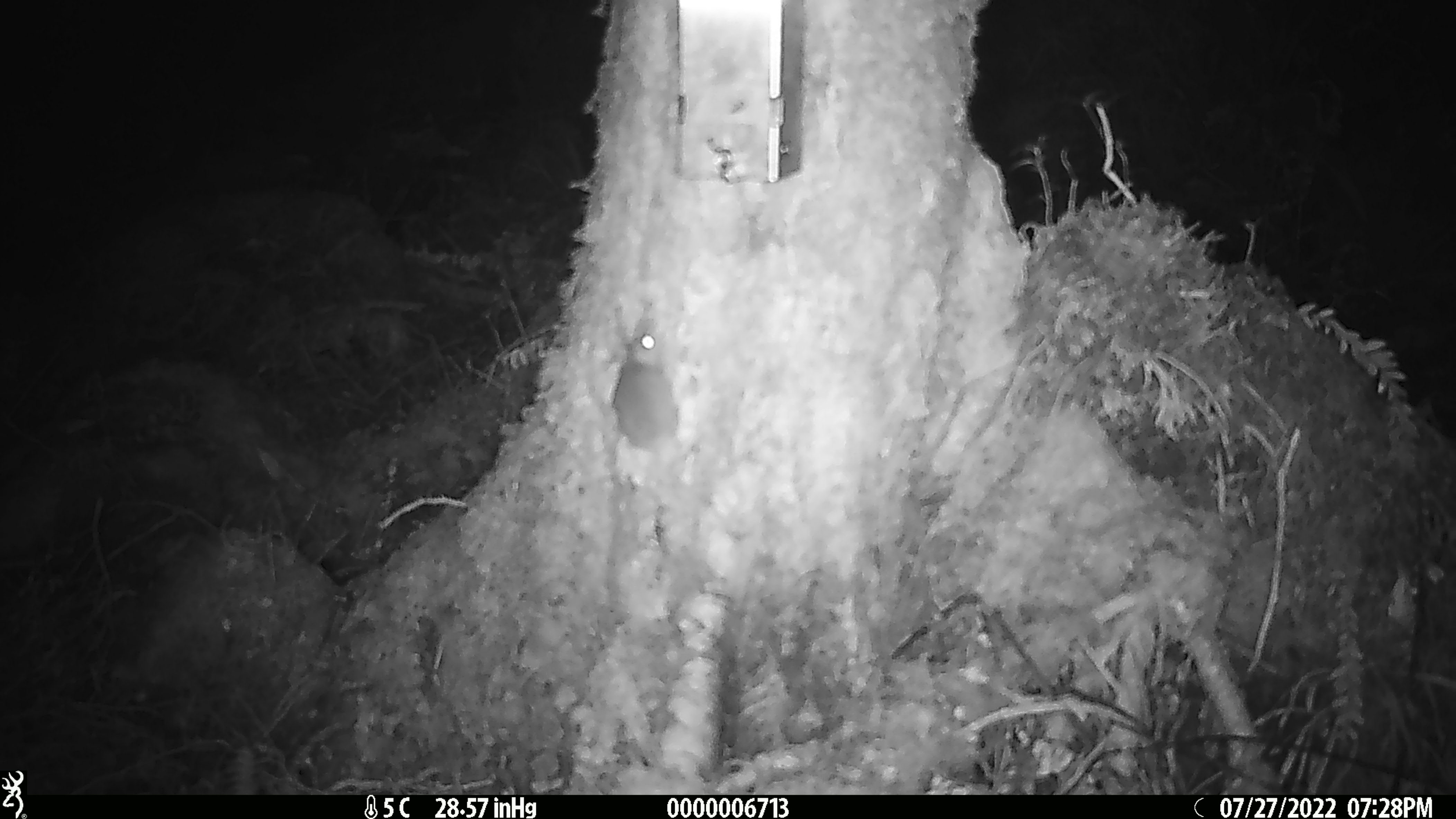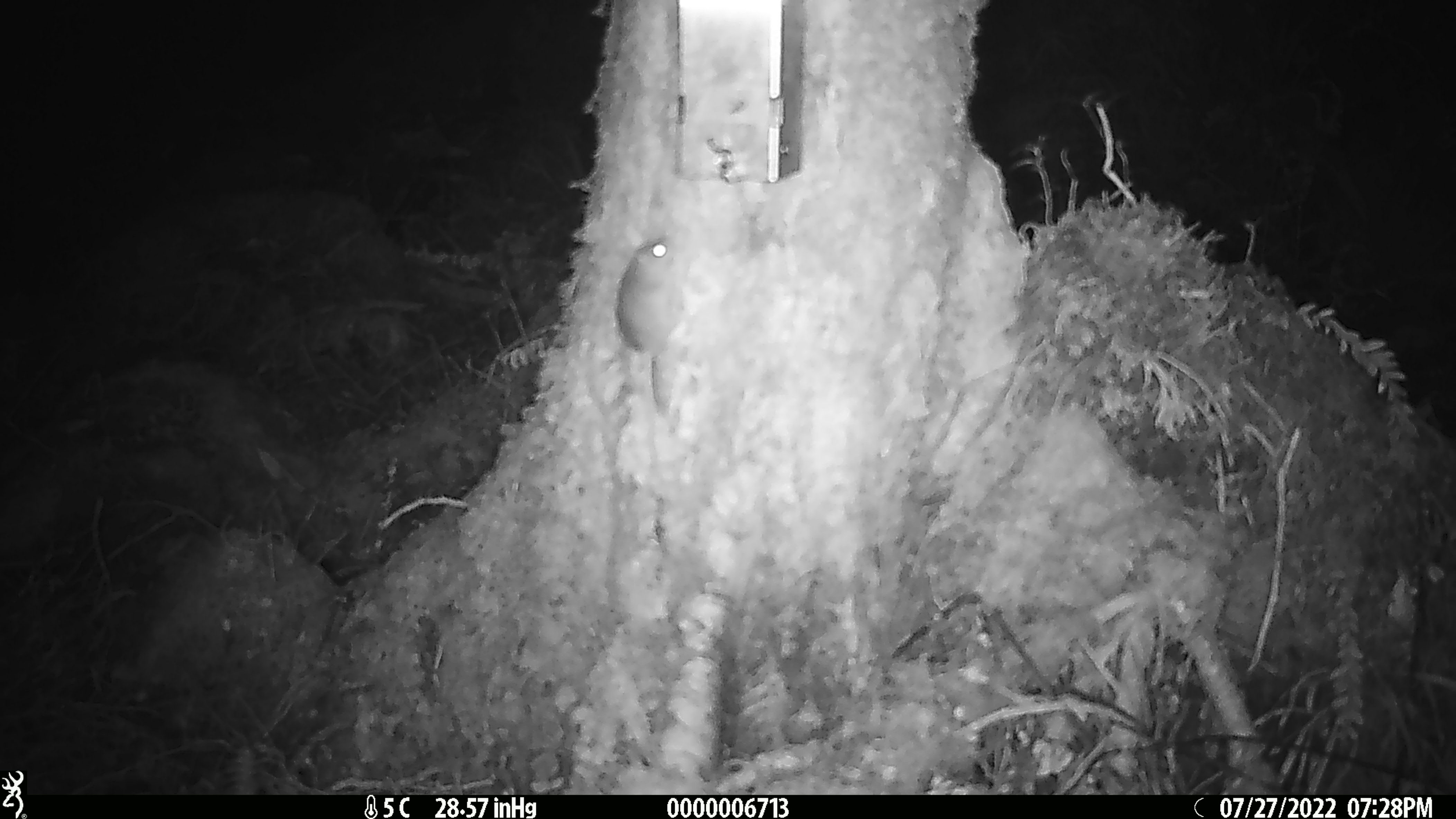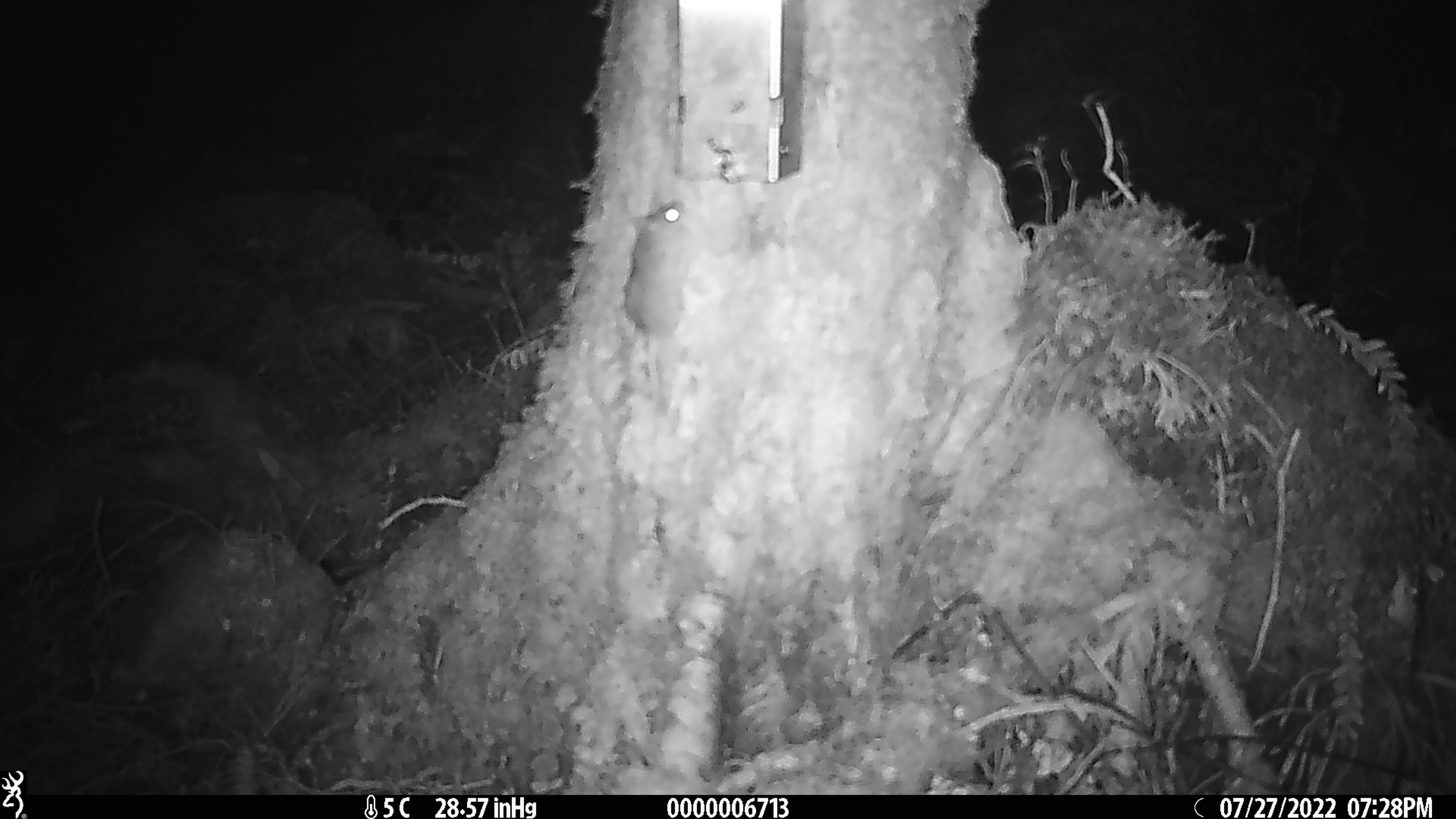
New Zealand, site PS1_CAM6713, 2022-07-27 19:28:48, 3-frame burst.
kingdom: Animalia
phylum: Chordata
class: Mammalia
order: Rodentia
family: Muridae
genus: Mus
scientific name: Mus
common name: mouse